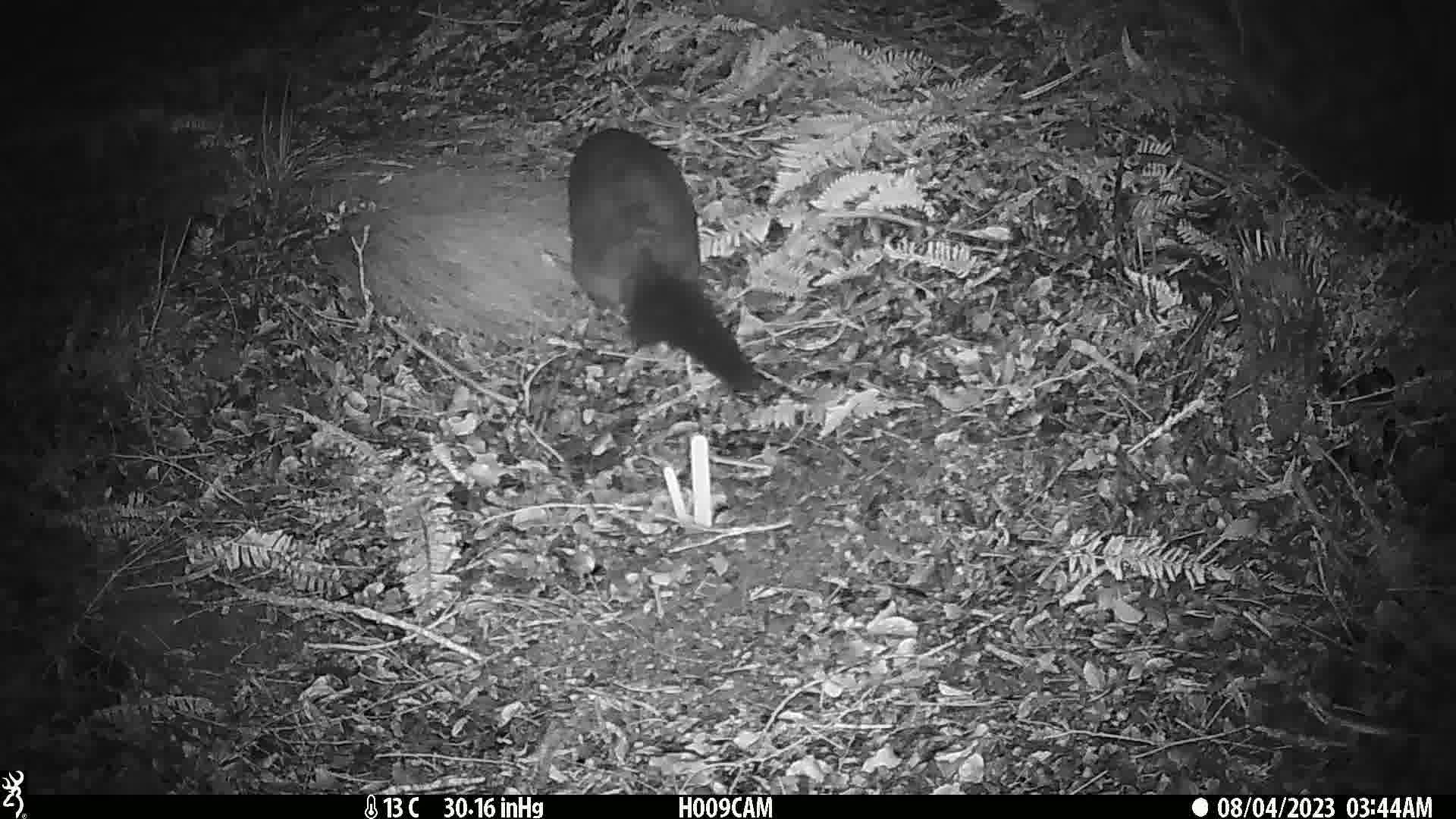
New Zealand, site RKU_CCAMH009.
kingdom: Animalia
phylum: Chordata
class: Mammalia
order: Diprotodontia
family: Phalangeridae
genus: Trichosurus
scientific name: Trichosurus vulpecula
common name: common brushtail possum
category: possum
Possum (common brushtail possum) (Trichosurus vulpecula).